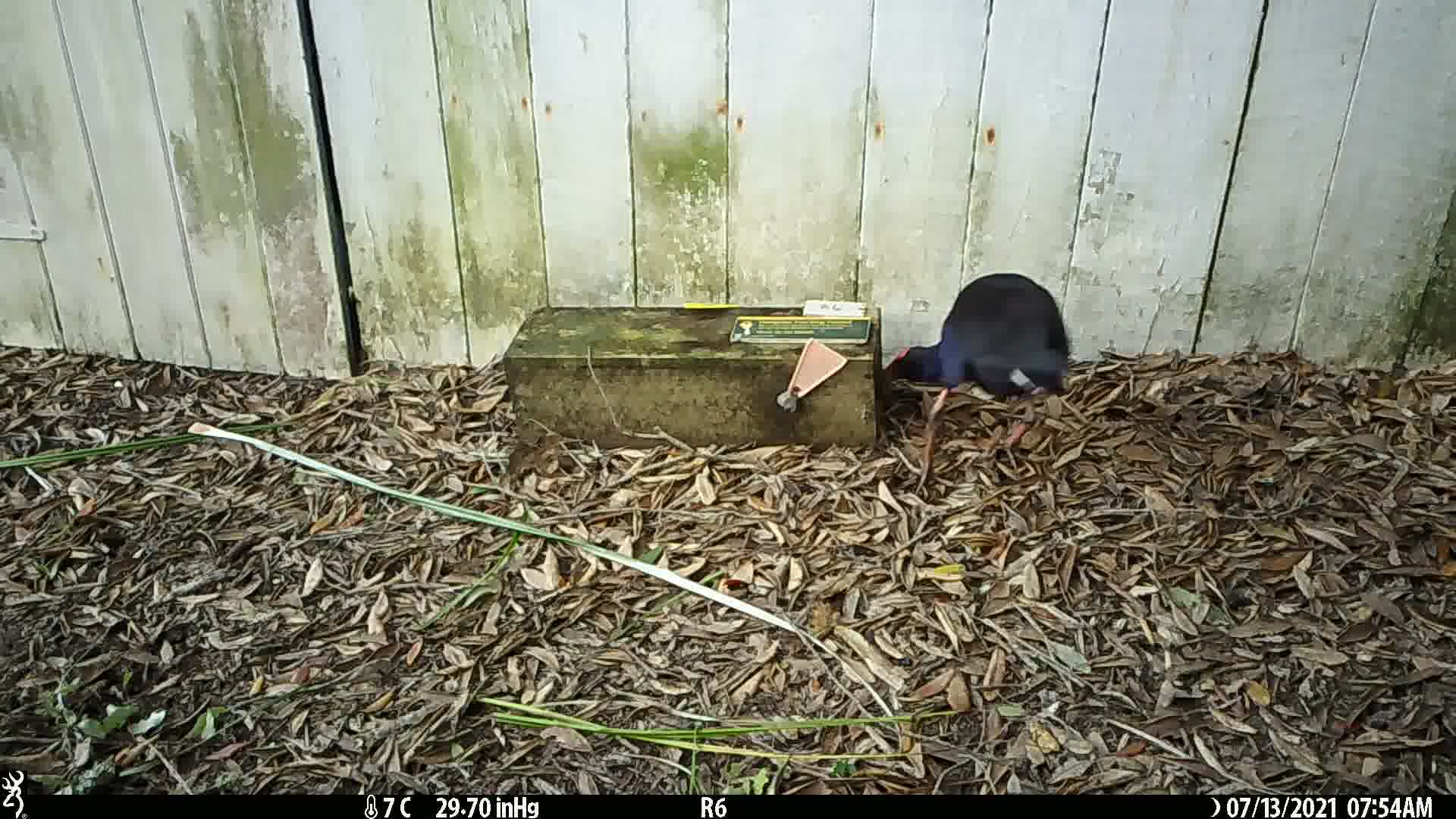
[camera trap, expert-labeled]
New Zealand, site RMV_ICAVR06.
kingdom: Animalia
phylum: Chordata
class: Aves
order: Gruiformes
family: Rallidae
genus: Porphyrio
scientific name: Porphyrio melanotus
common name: australasian swamphen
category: pukeko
Pukeko (australasian swamphen) (Porphyrio melanotus).